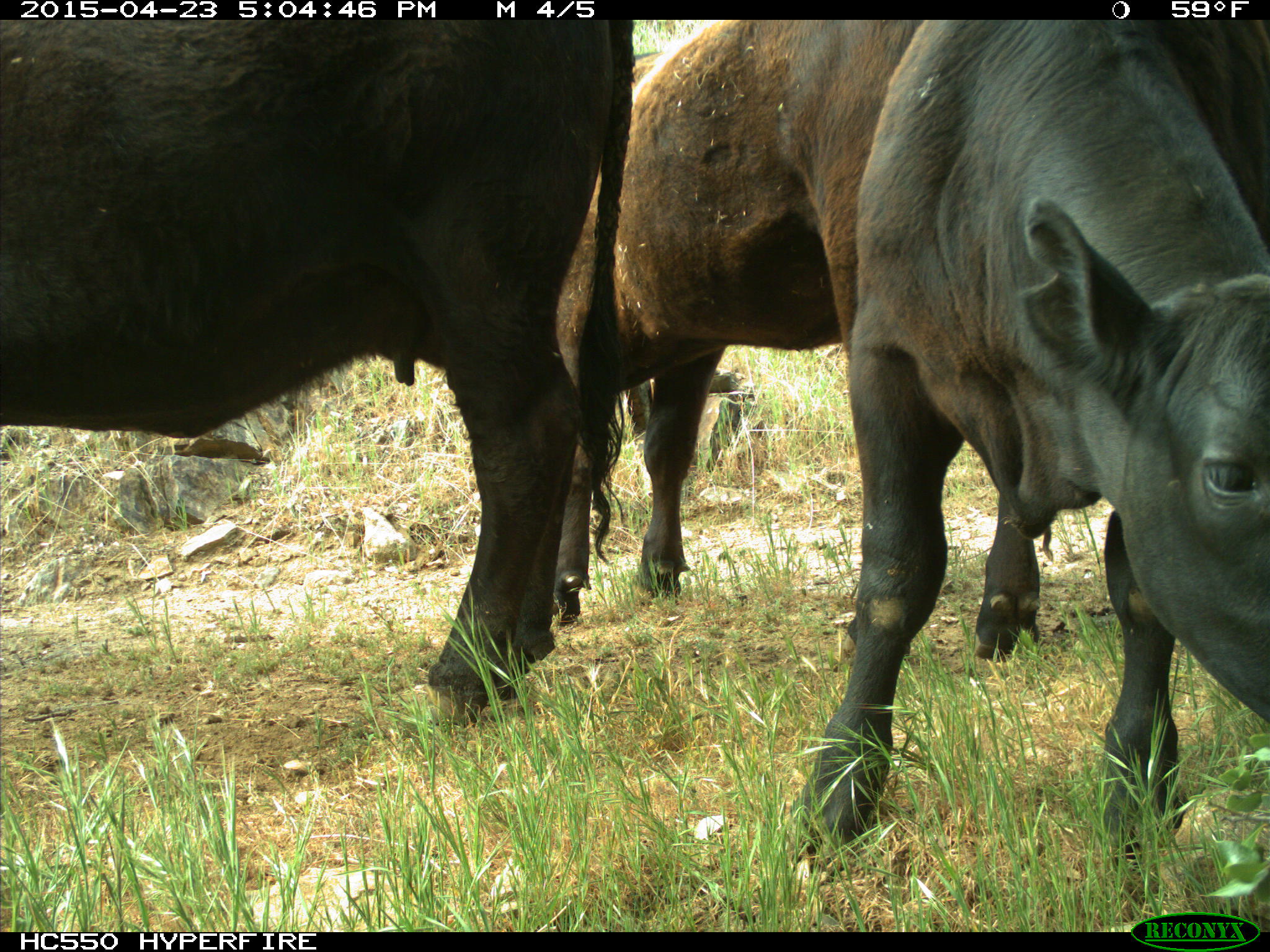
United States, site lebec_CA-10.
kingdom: Animalia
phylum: Chordata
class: Mammalia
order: Artiodactyla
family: Bovidae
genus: Bos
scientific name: Bos taurus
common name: domestic cow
Bos taurus (domestic cow).